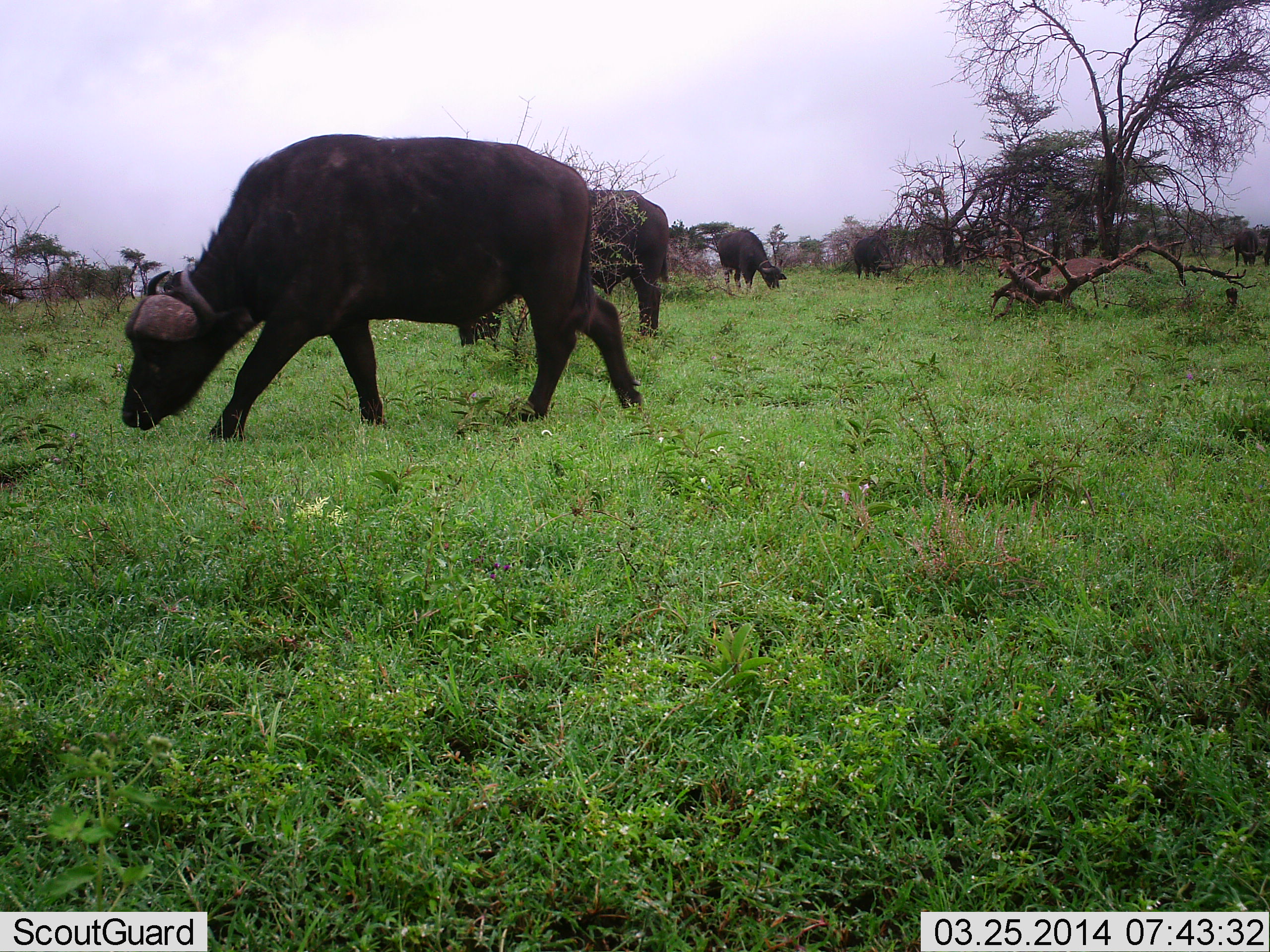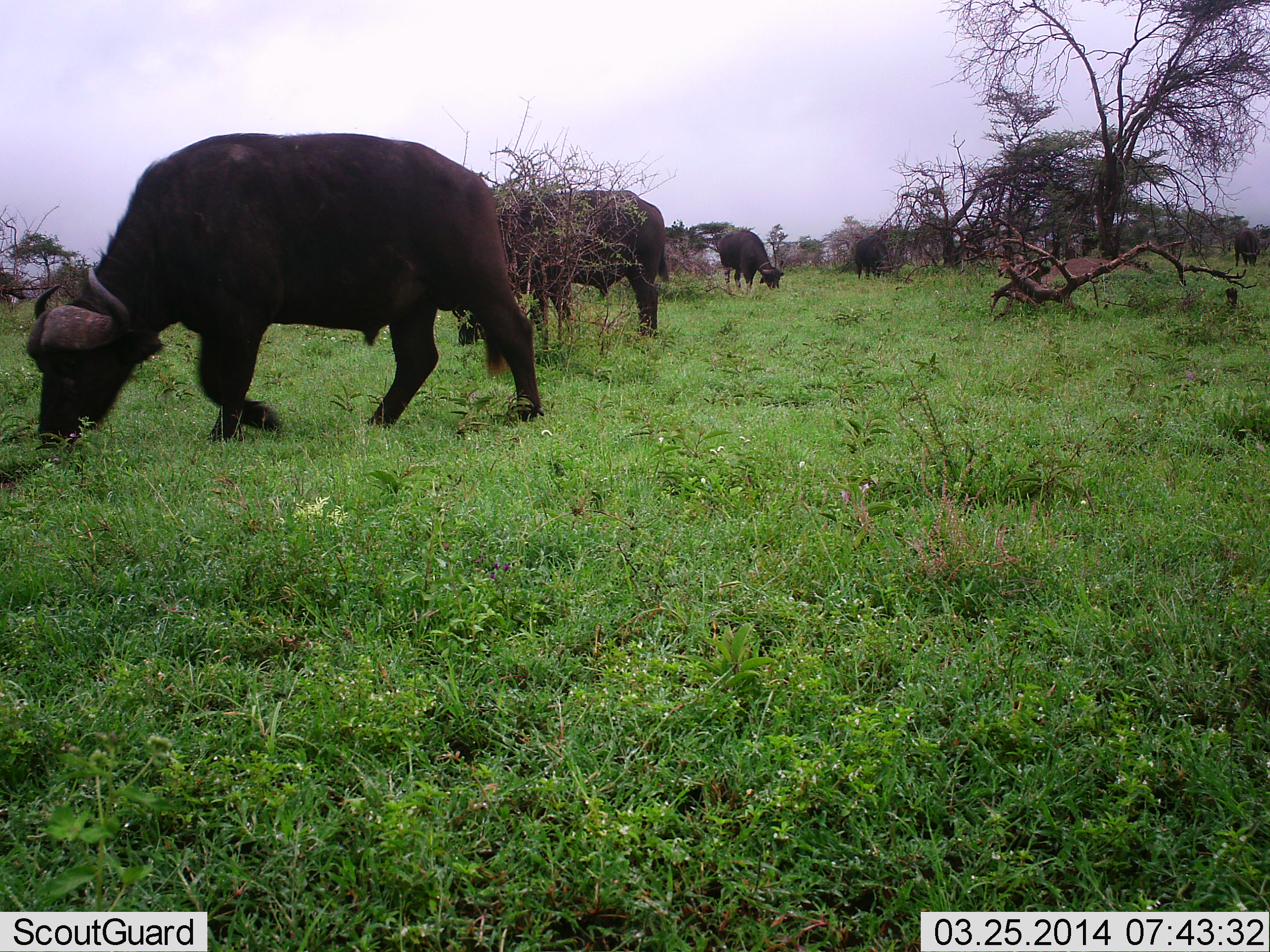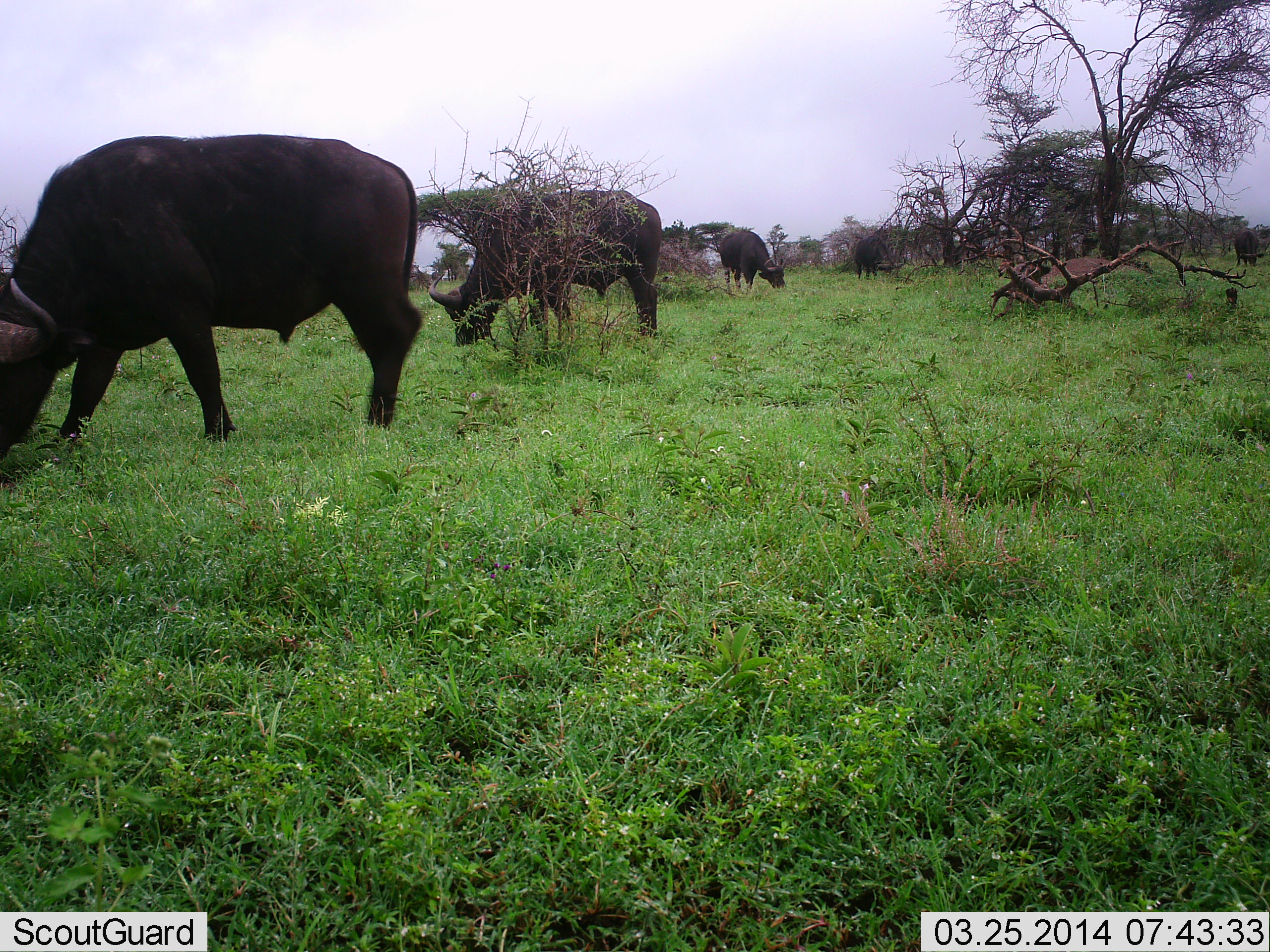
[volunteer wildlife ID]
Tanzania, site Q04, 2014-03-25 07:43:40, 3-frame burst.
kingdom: Animalia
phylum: Chordata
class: Mammalia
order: Artiodactyla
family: Bovidae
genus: Syncerus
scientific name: Syncerus caffer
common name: cape buffalo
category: buffalo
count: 5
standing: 30%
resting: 0%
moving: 40%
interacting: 0%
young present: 0%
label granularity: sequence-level